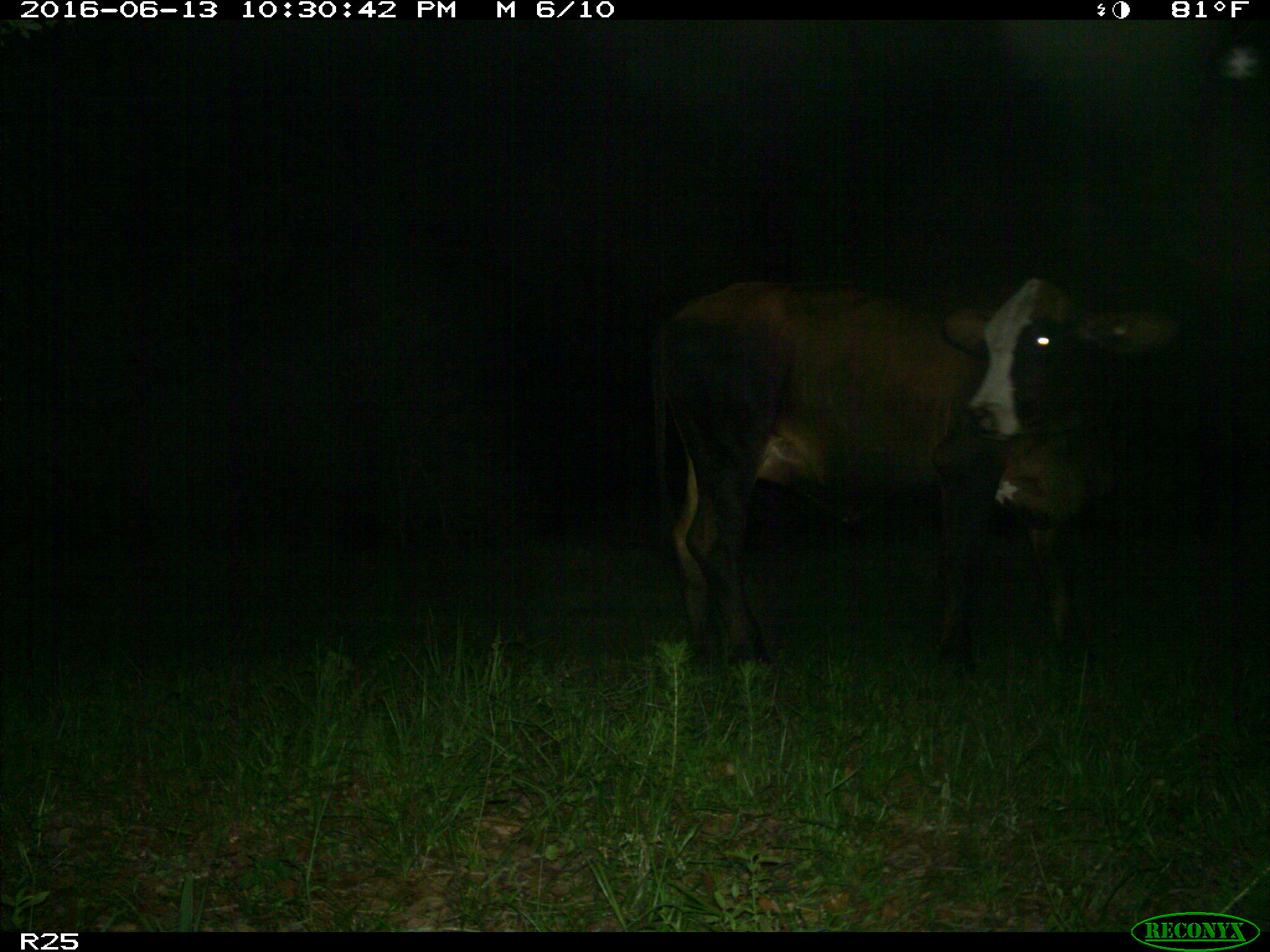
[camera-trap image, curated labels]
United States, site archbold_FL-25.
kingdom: Animalia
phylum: Chordata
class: Mammalia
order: Artiodactyla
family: Bovidae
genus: Bos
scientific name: Bos taurus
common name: domestic cow